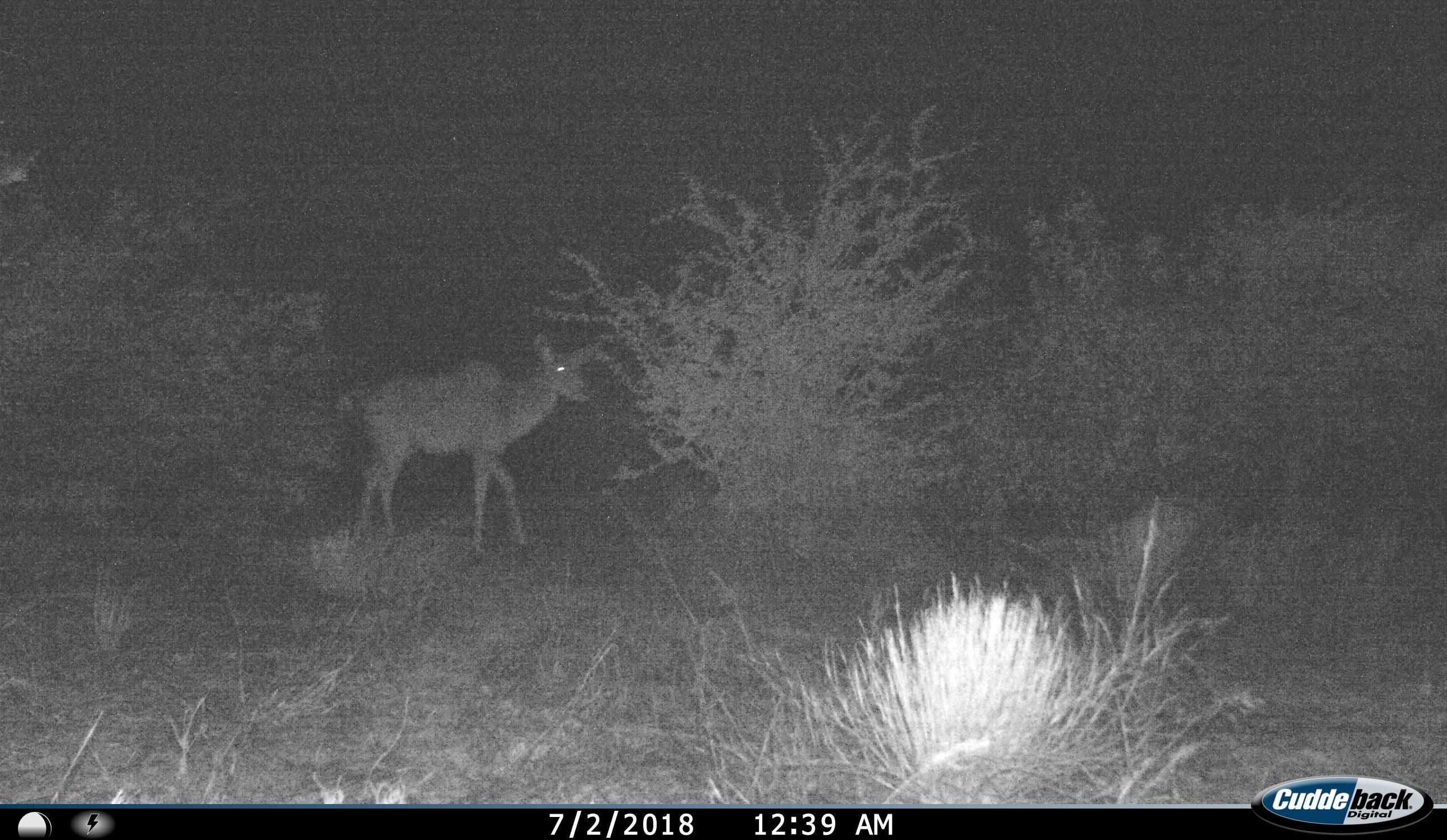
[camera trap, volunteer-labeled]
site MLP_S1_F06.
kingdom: Animalia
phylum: Chordata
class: Mammalia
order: Artiodactyla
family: Bovidae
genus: Tragelaphus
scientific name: Tragelaphus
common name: kudu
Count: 1.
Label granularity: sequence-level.